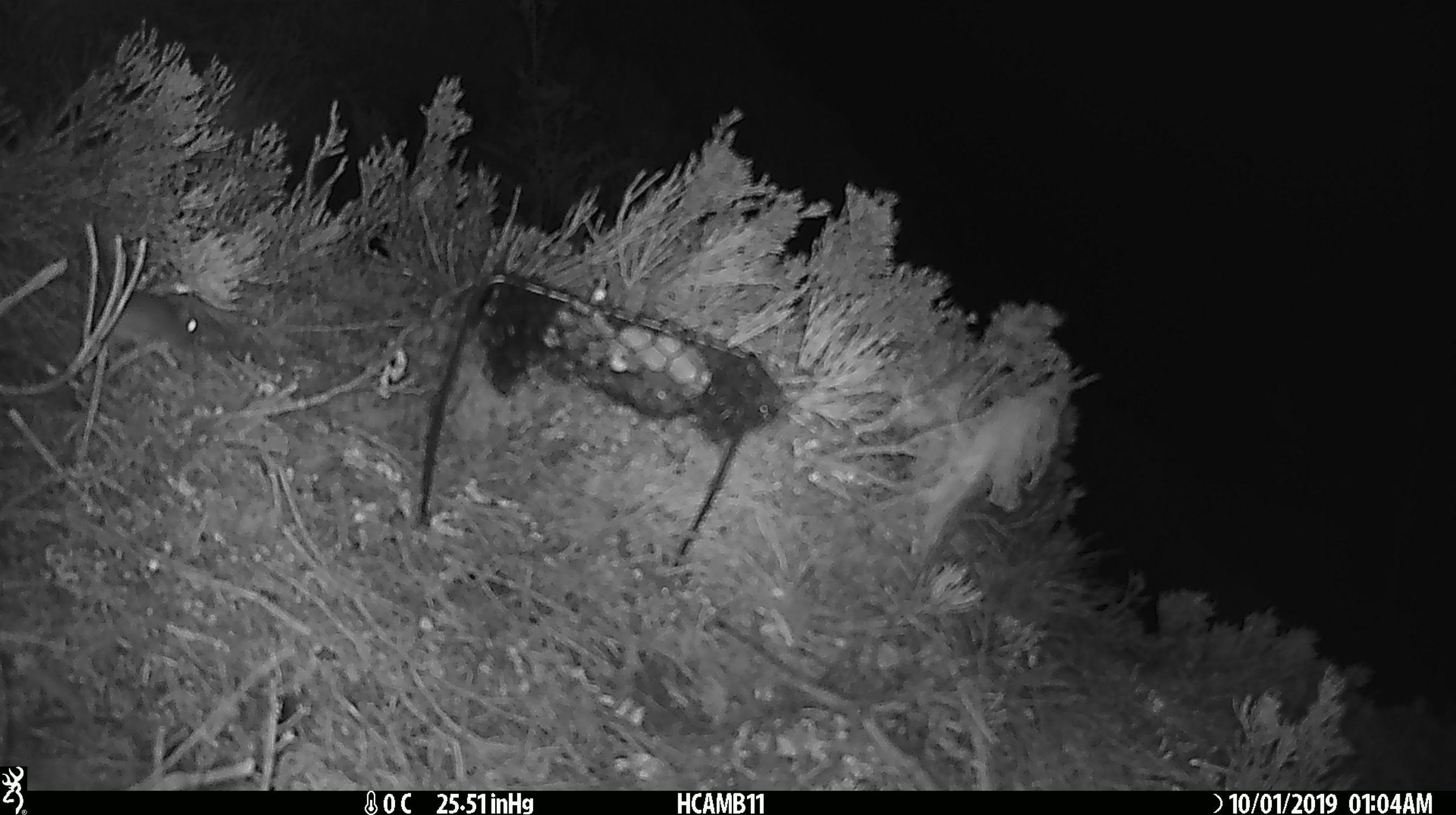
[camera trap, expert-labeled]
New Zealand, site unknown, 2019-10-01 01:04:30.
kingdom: Animalia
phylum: Chordata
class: Mammalia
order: Rodentia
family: Muridae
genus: Mus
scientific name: Mus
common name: mouse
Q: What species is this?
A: Mouse (Mus).